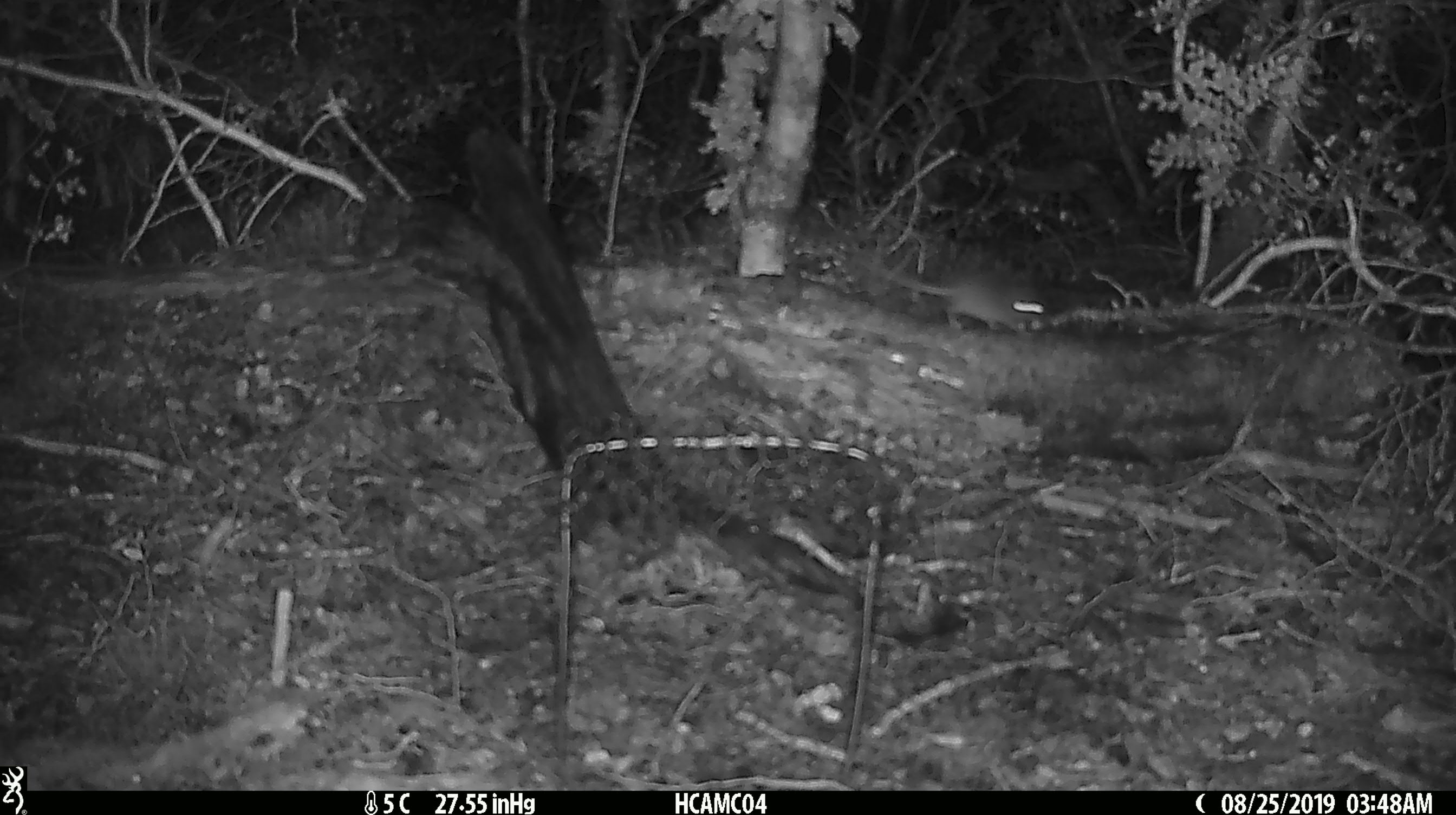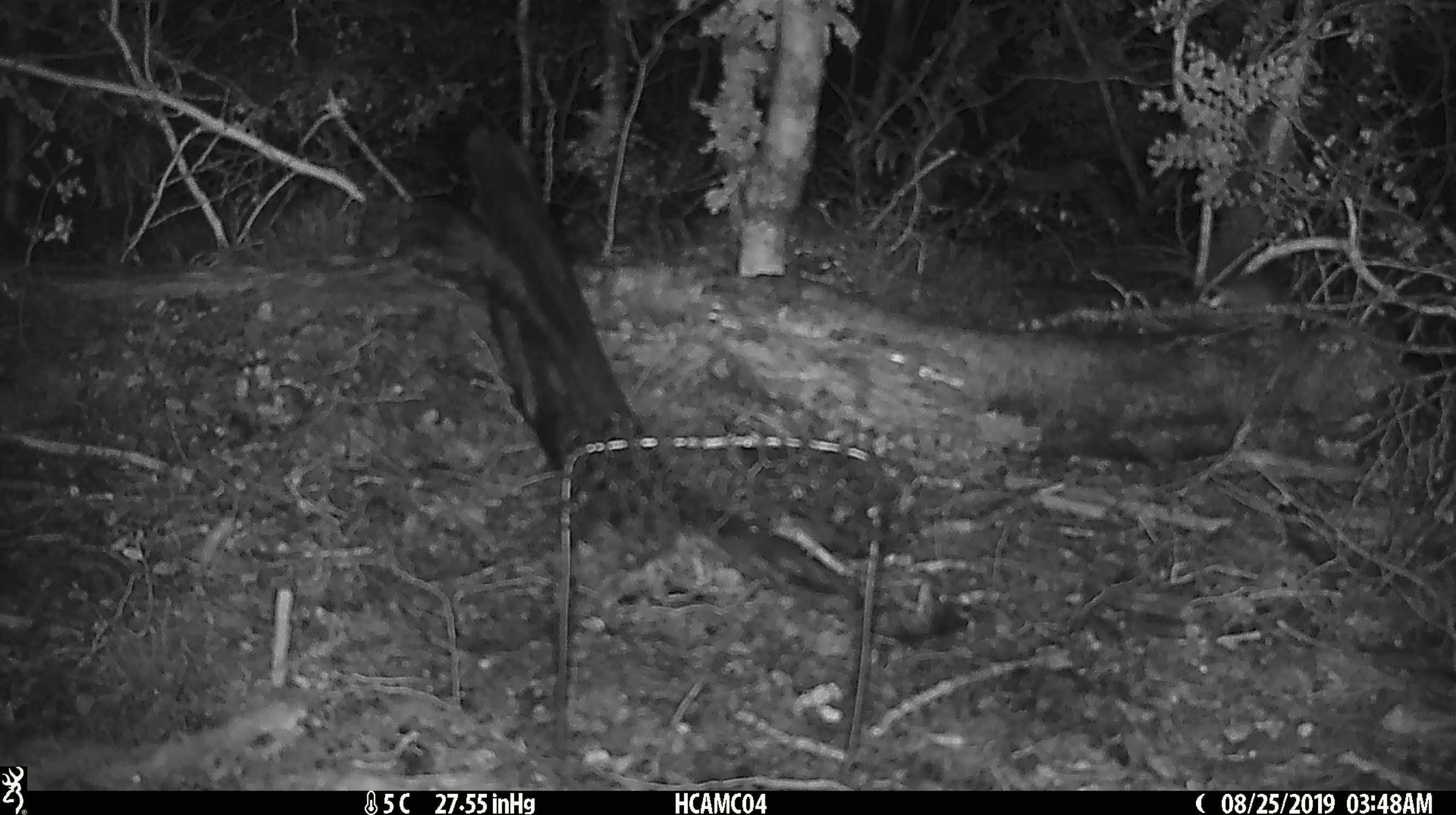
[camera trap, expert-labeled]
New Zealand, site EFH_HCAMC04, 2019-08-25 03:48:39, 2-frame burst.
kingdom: Animalia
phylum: Chordata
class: Mammalia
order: Rodentia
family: Muridae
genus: Mus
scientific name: Mus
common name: mouse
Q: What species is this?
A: Mouse (Mus).